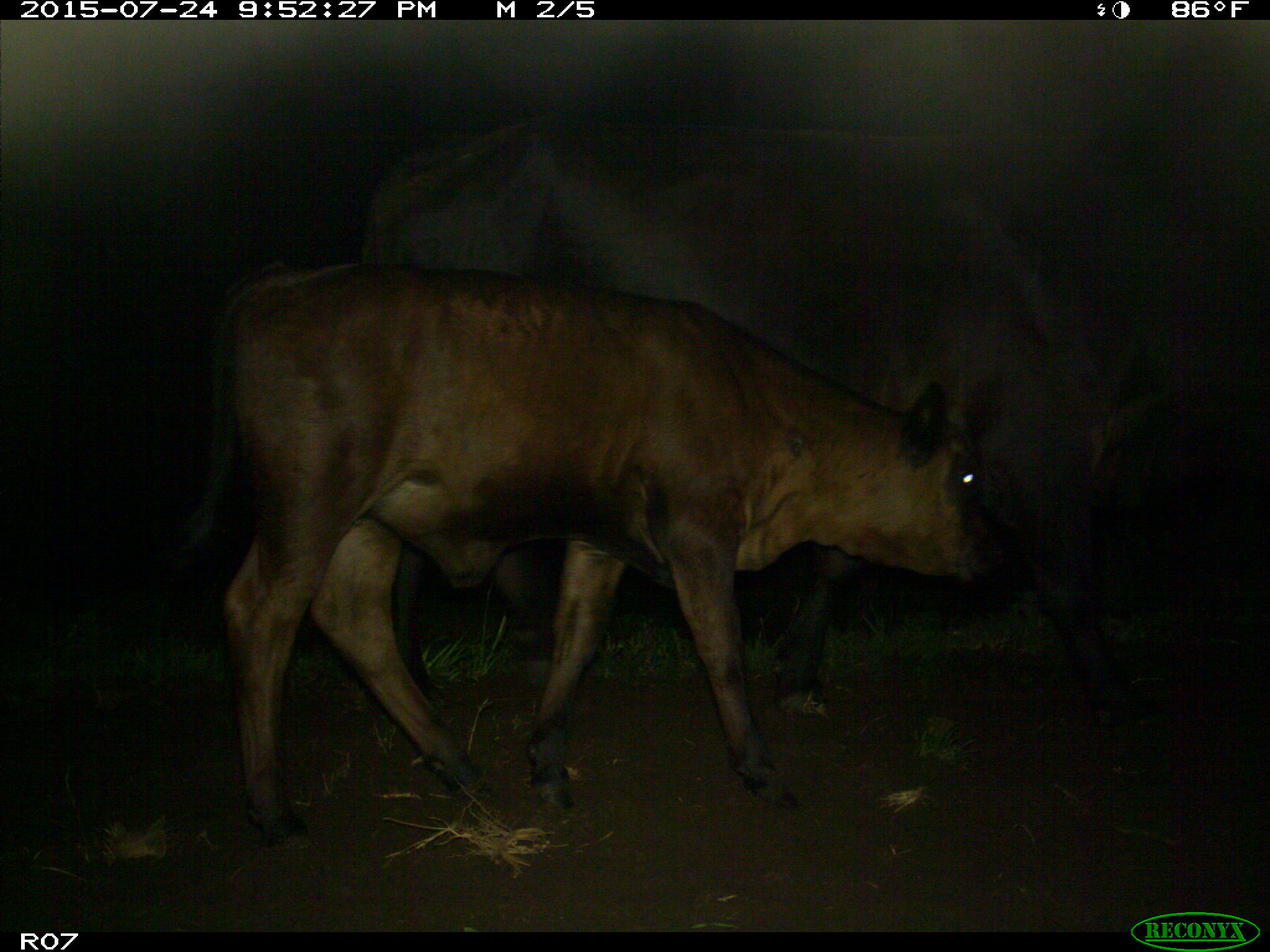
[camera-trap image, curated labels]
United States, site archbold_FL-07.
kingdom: Animalia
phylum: Chordata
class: Mammalia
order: Artiodactyla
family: Bovidae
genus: Bos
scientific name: Bos taurus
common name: domestic cow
Bos taurus (domestic cow).